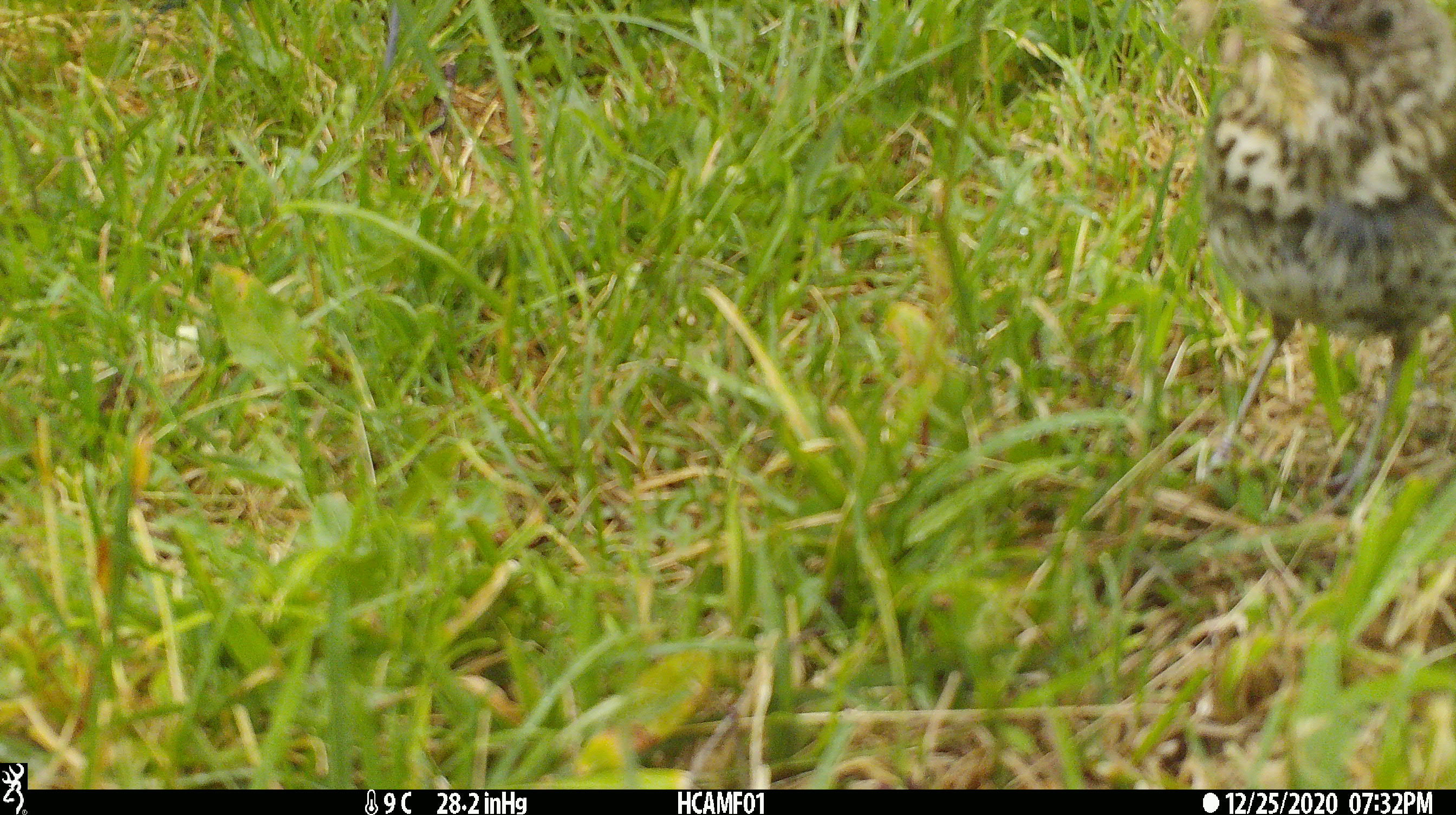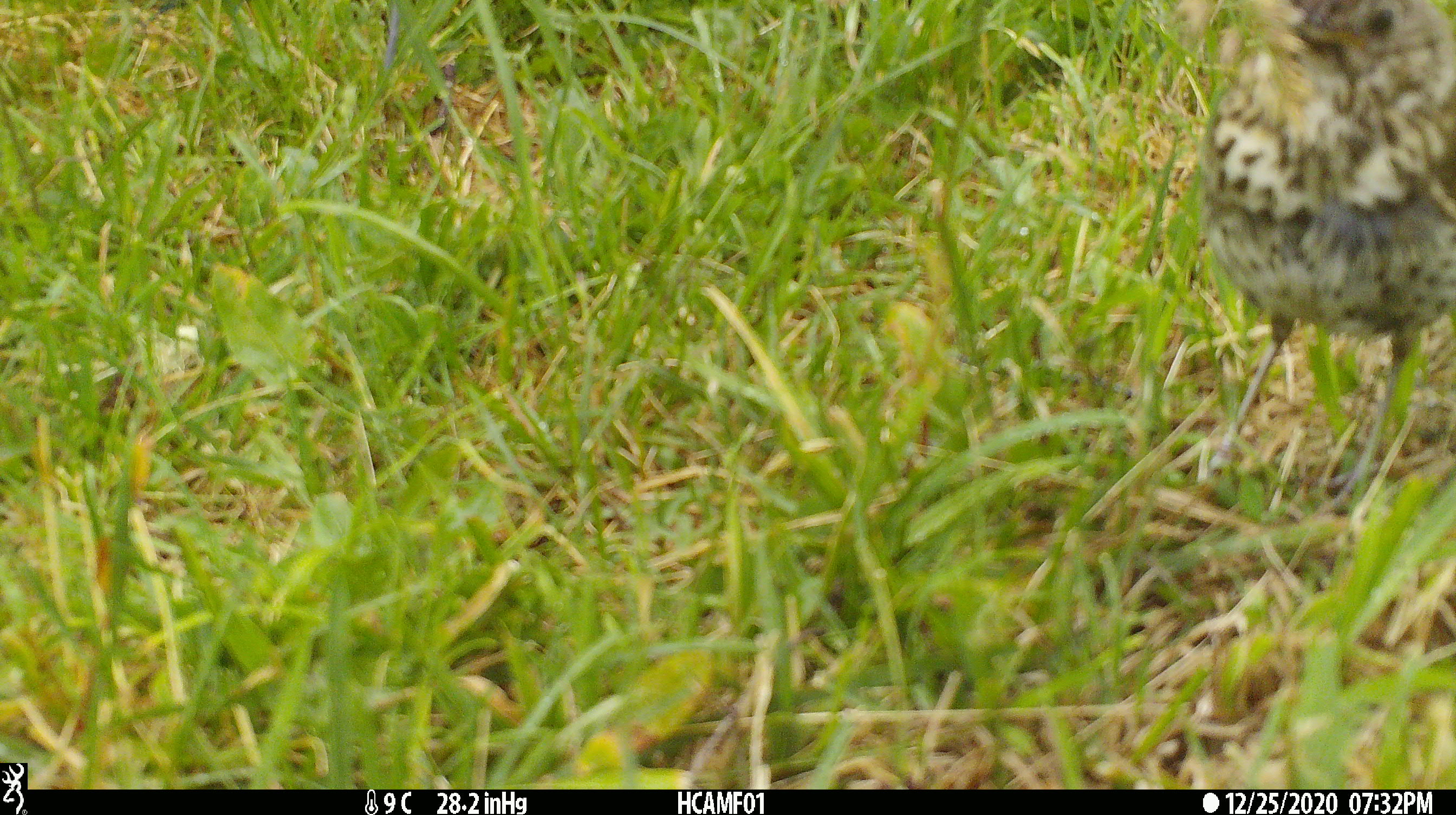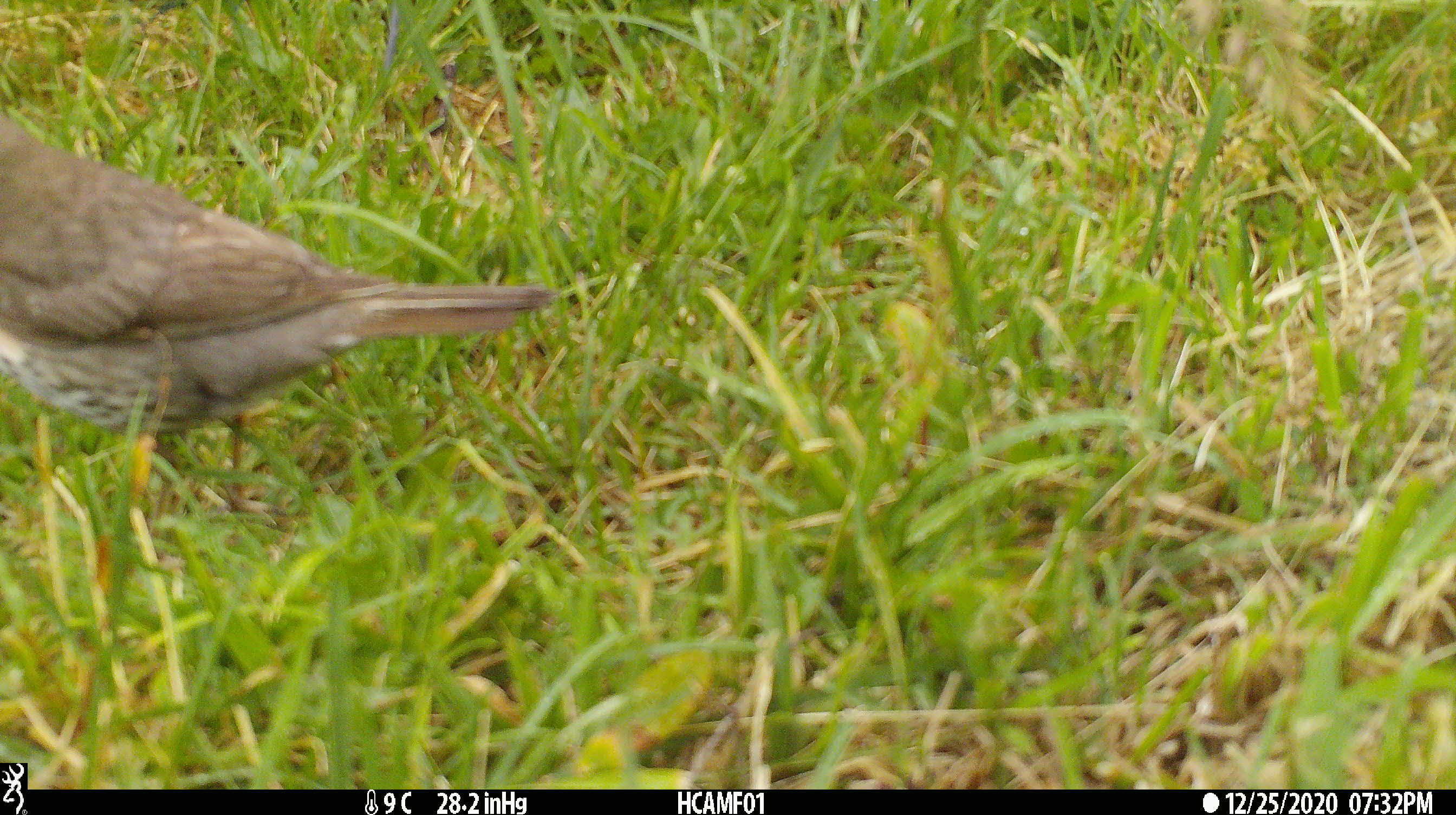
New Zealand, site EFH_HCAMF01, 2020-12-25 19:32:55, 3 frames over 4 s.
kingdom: Animalia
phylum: Chordata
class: Aves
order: Passeriformes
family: Turdidae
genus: Turdus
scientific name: Turdus philomelos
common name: song thrush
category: thrush